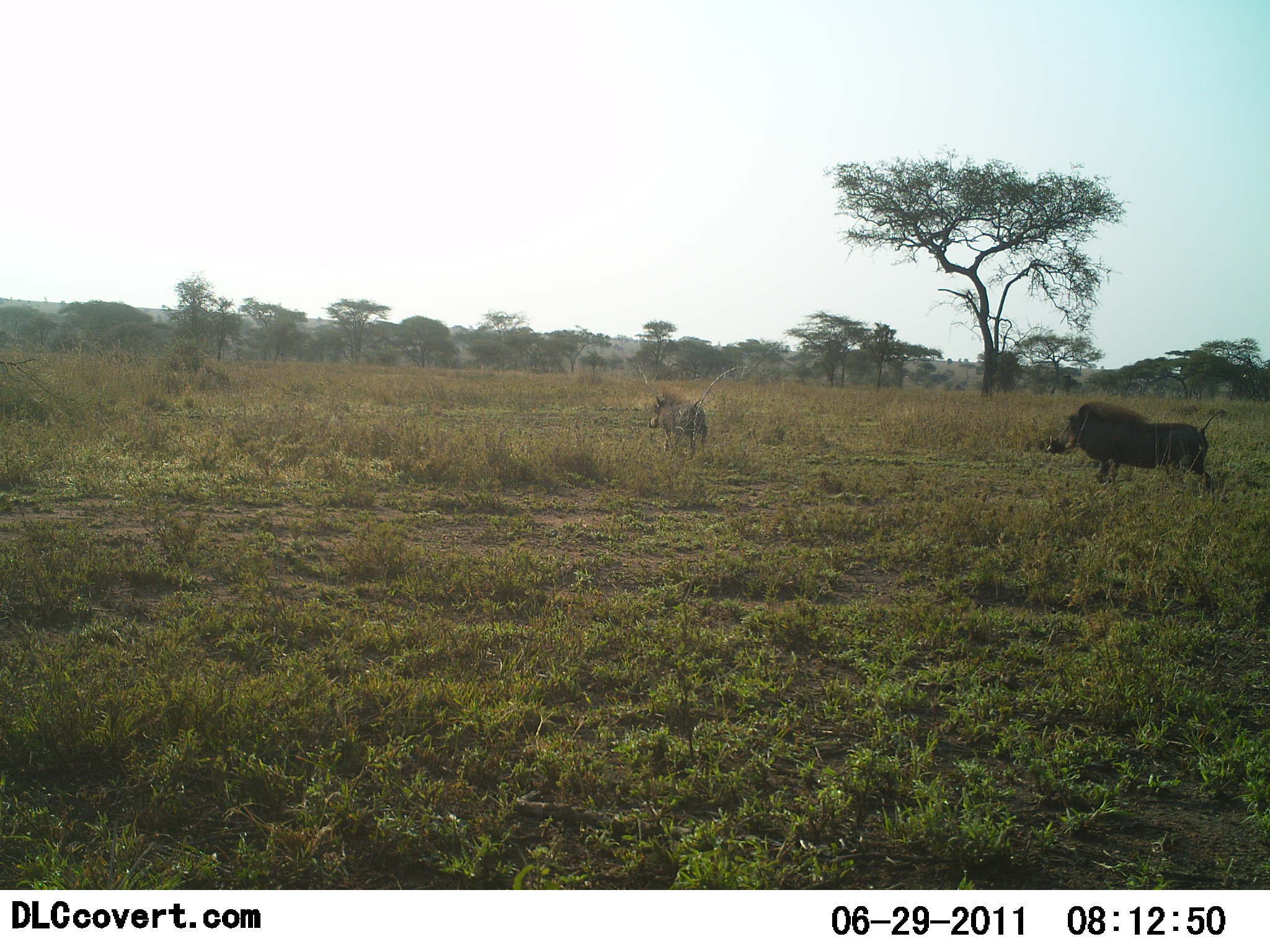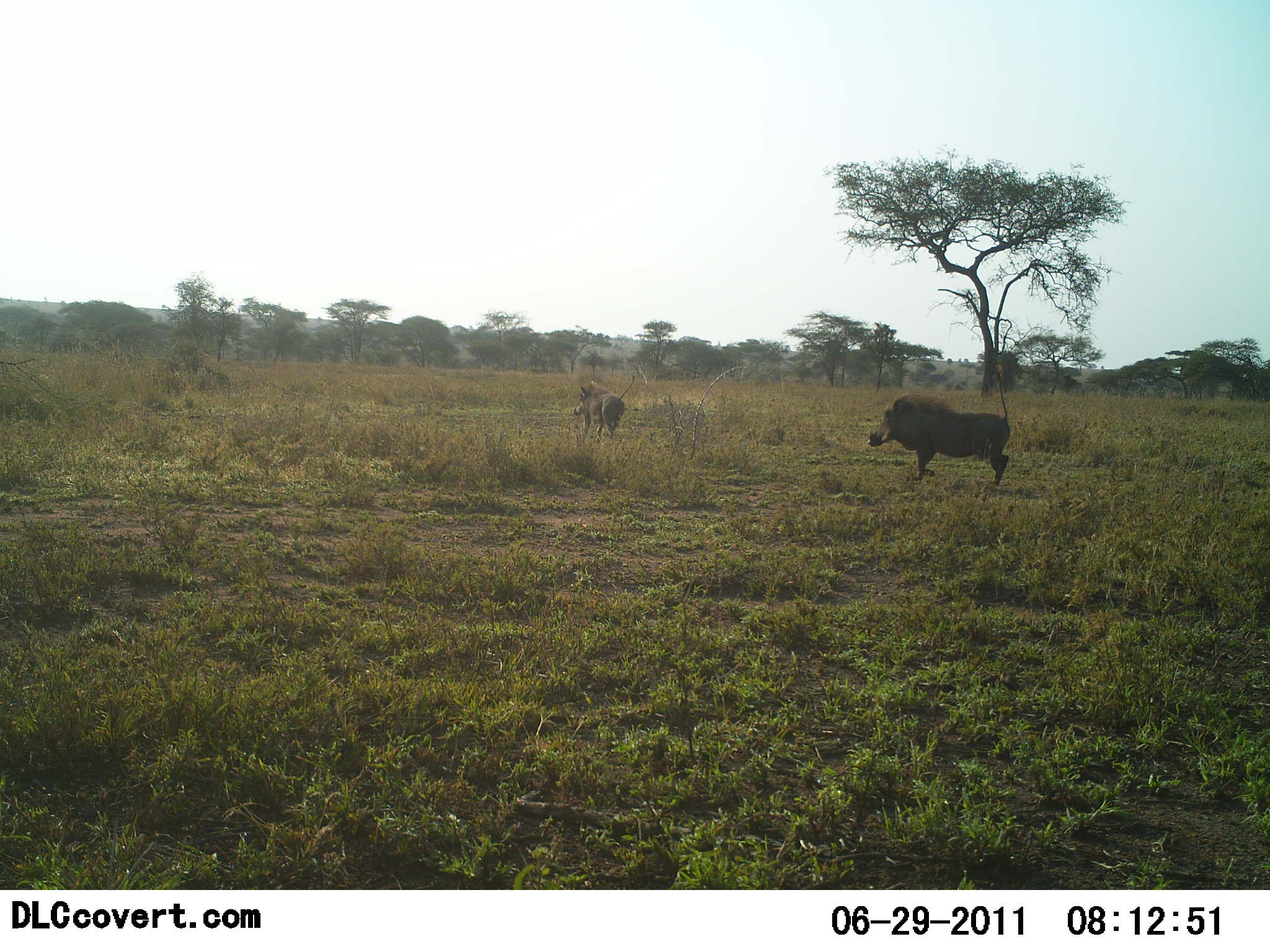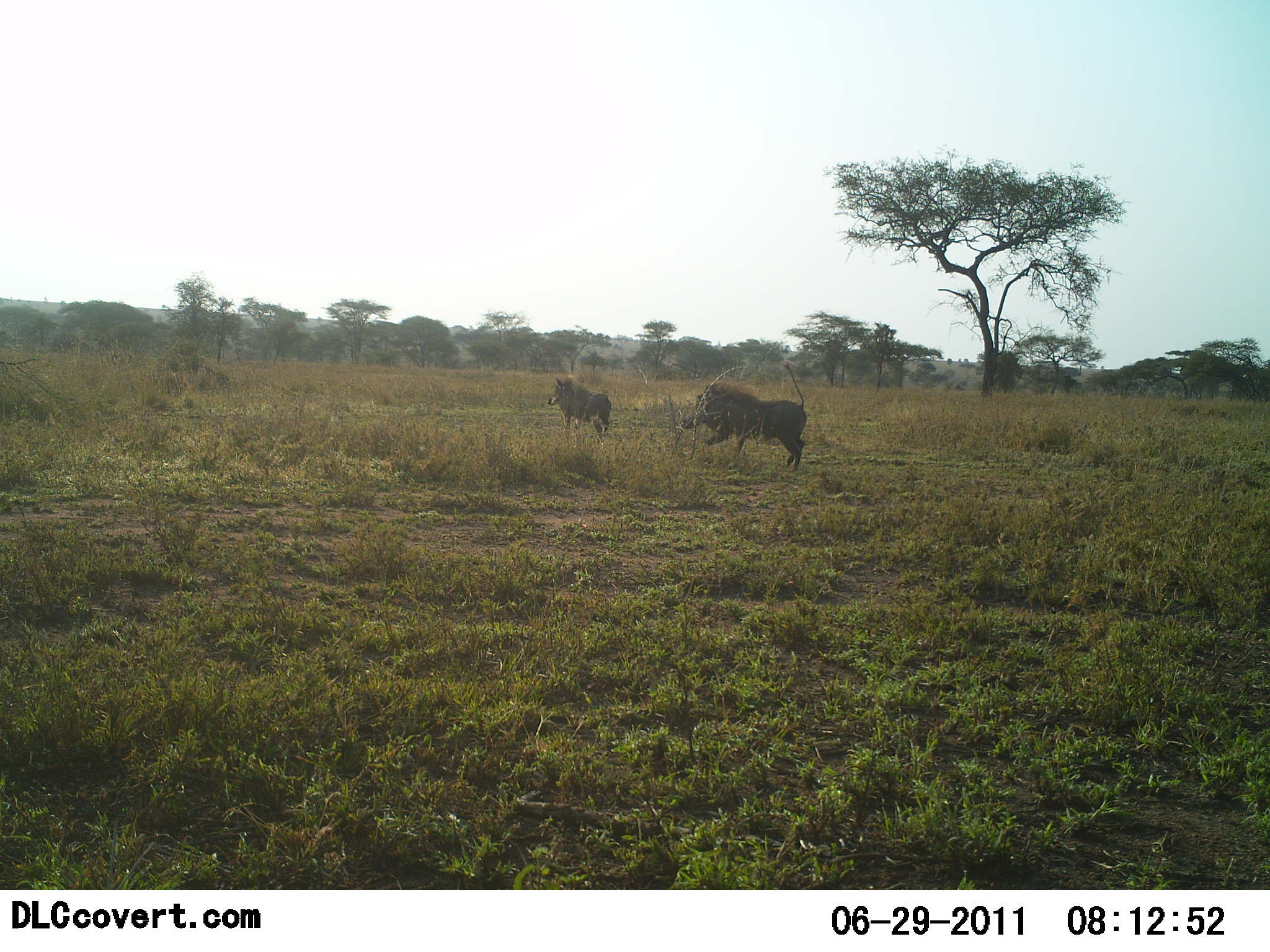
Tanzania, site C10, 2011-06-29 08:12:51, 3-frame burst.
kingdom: Animalia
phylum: Chordata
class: Mammalia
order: Artiodactyla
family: Suidae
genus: Phacochoerus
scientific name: Phacochoerus africanus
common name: warthog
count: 2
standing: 8%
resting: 0%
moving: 100%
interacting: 0%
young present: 0%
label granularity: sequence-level